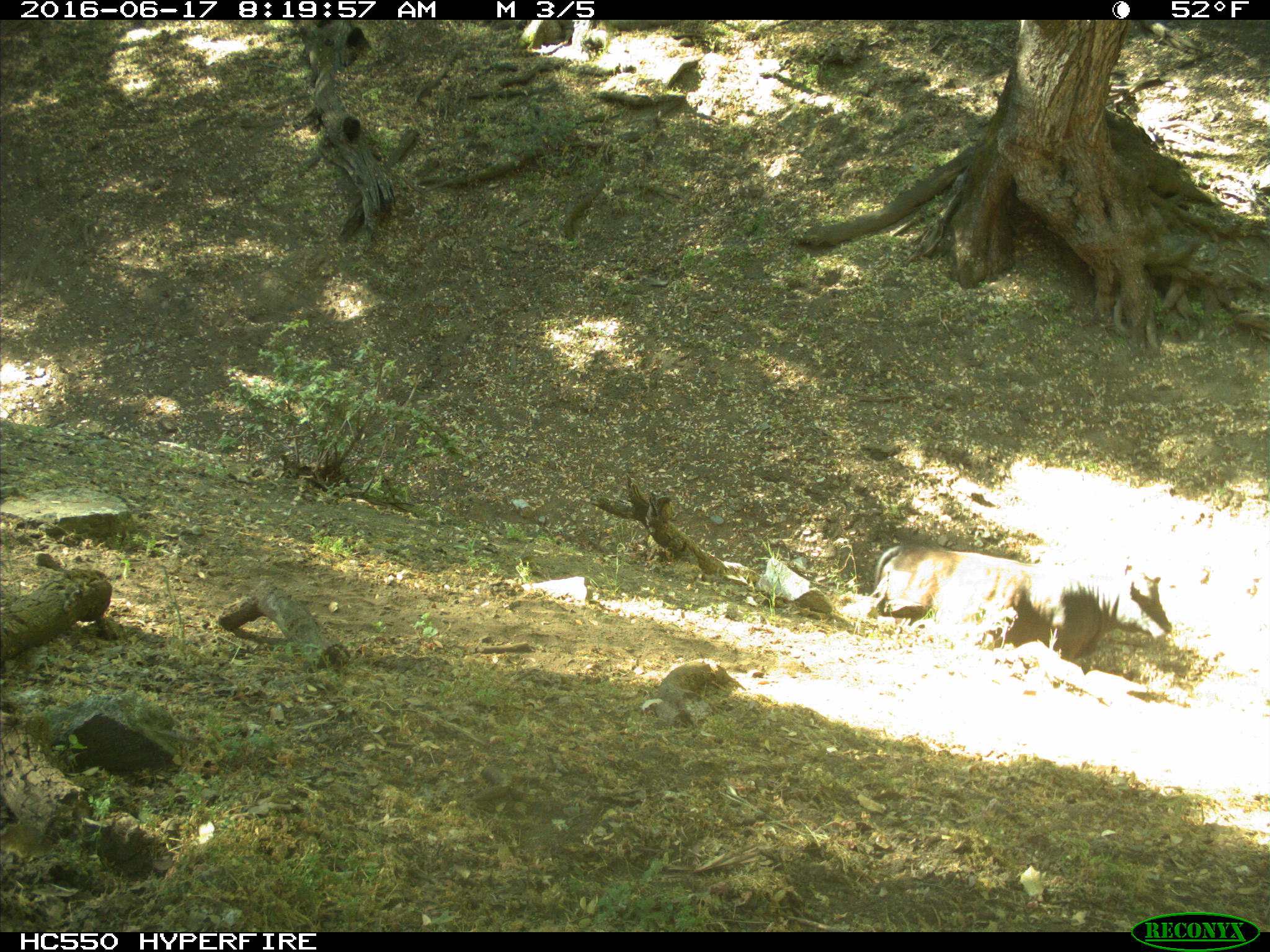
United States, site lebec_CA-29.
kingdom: Animalia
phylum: Chordata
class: Mammalia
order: Artiodactyla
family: Bovidae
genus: Bos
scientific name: Bos taurus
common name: domestic cow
Bos taurus (domestic cow).